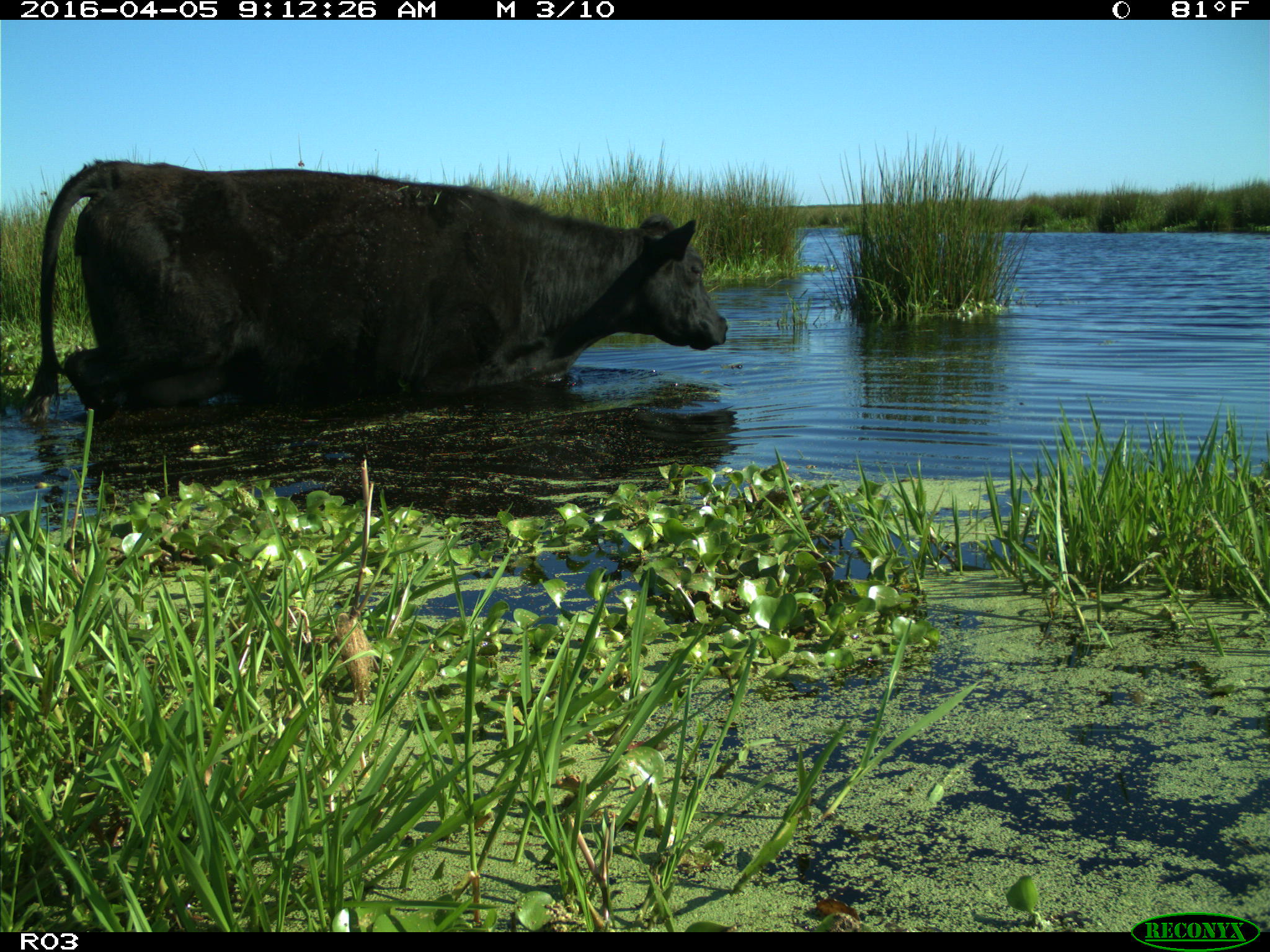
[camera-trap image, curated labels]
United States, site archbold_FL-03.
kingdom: Animalia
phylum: Chordata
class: Mammalia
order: Artiodactyla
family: Bovidae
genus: Bos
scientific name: Bos taurus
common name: domestic cow